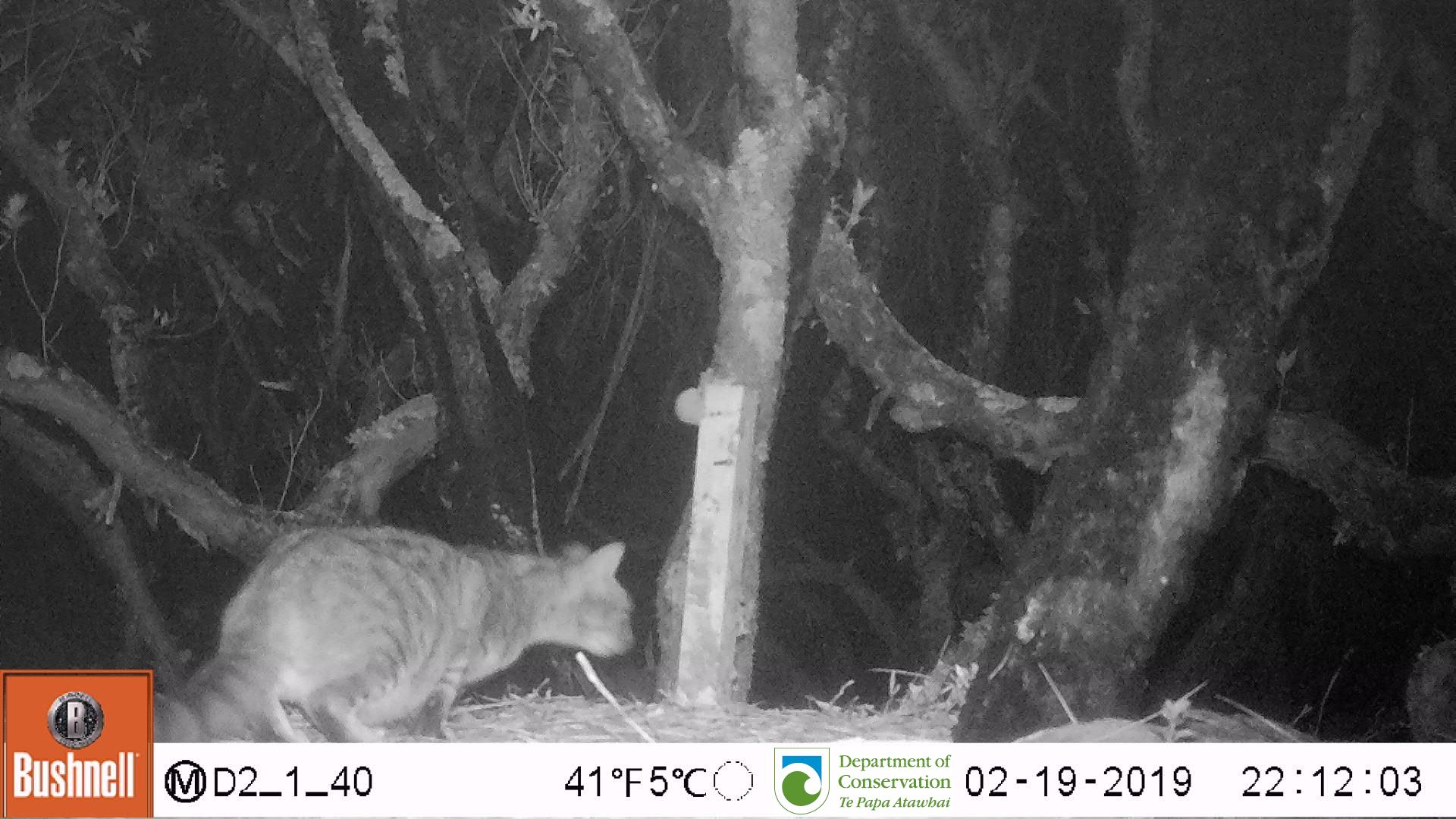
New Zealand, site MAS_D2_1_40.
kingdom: Animalia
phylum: Chordata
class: Mammalia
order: Carnivora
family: Felidae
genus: Felis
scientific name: Felis catus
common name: domestic cat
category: cat